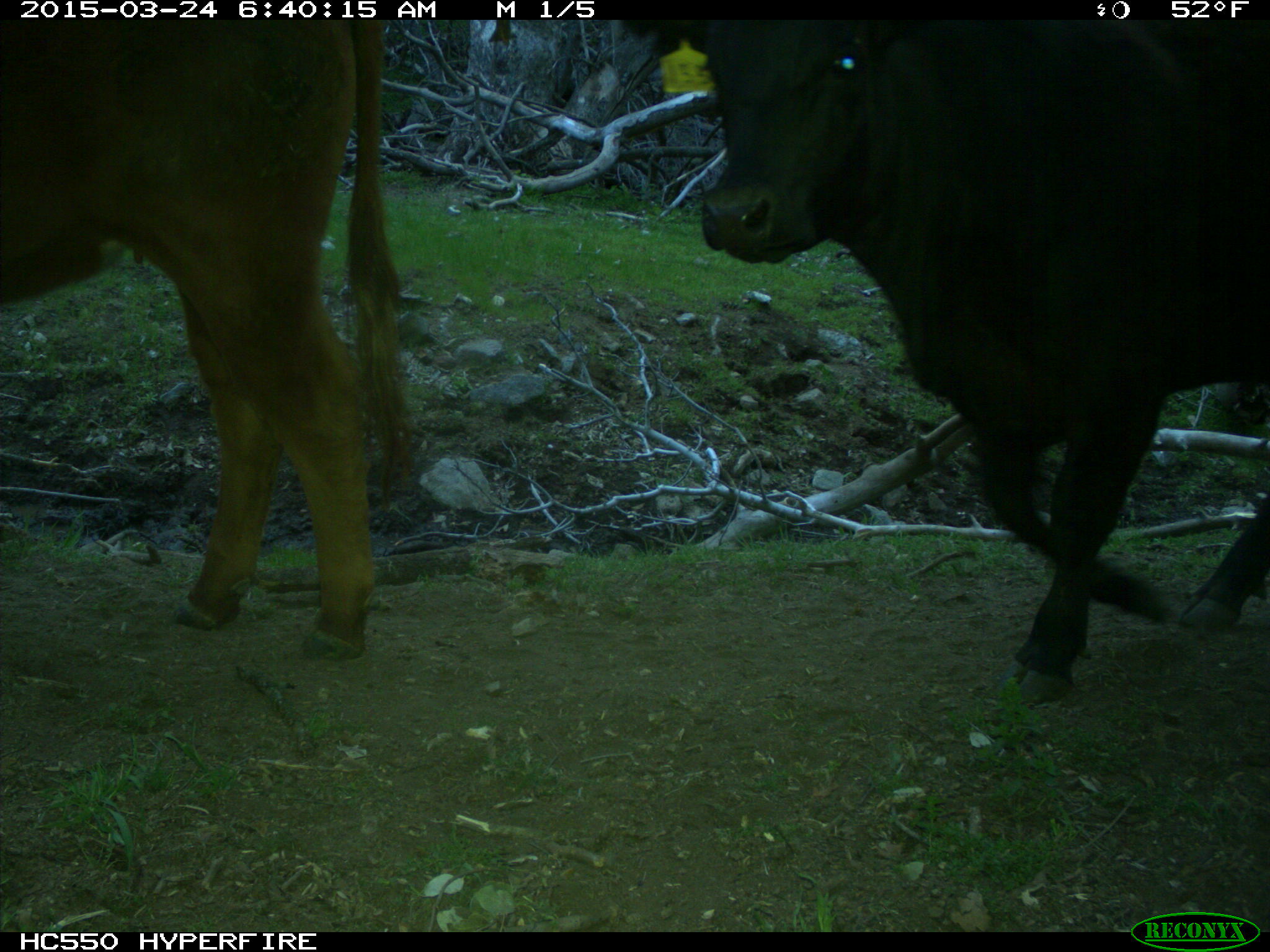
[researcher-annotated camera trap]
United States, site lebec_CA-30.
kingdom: Animalia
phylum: Chordata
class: Mammalia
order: Artiodactyla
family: Bovidae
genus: Bos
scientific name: Bos taurus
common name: domestic cow